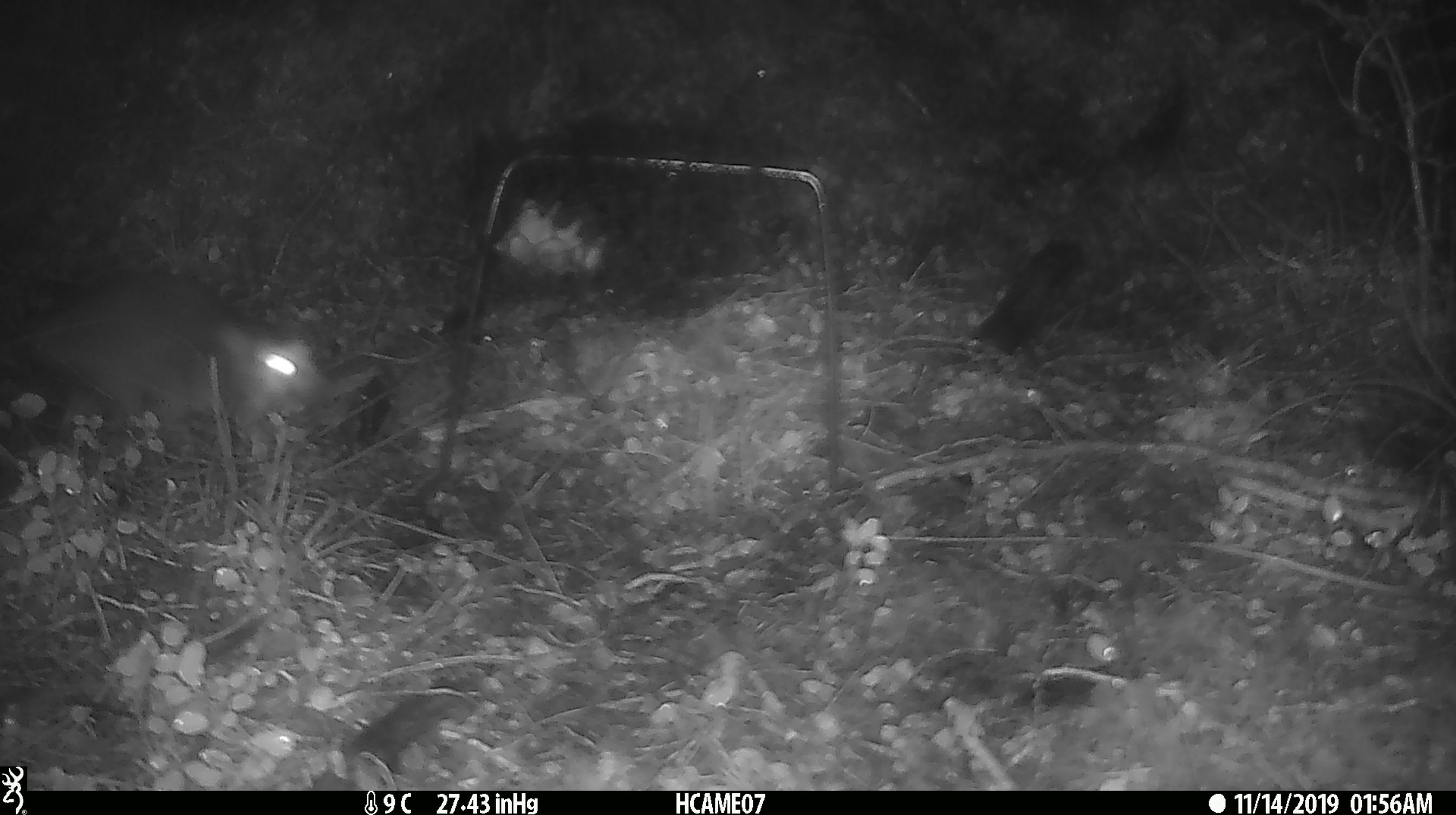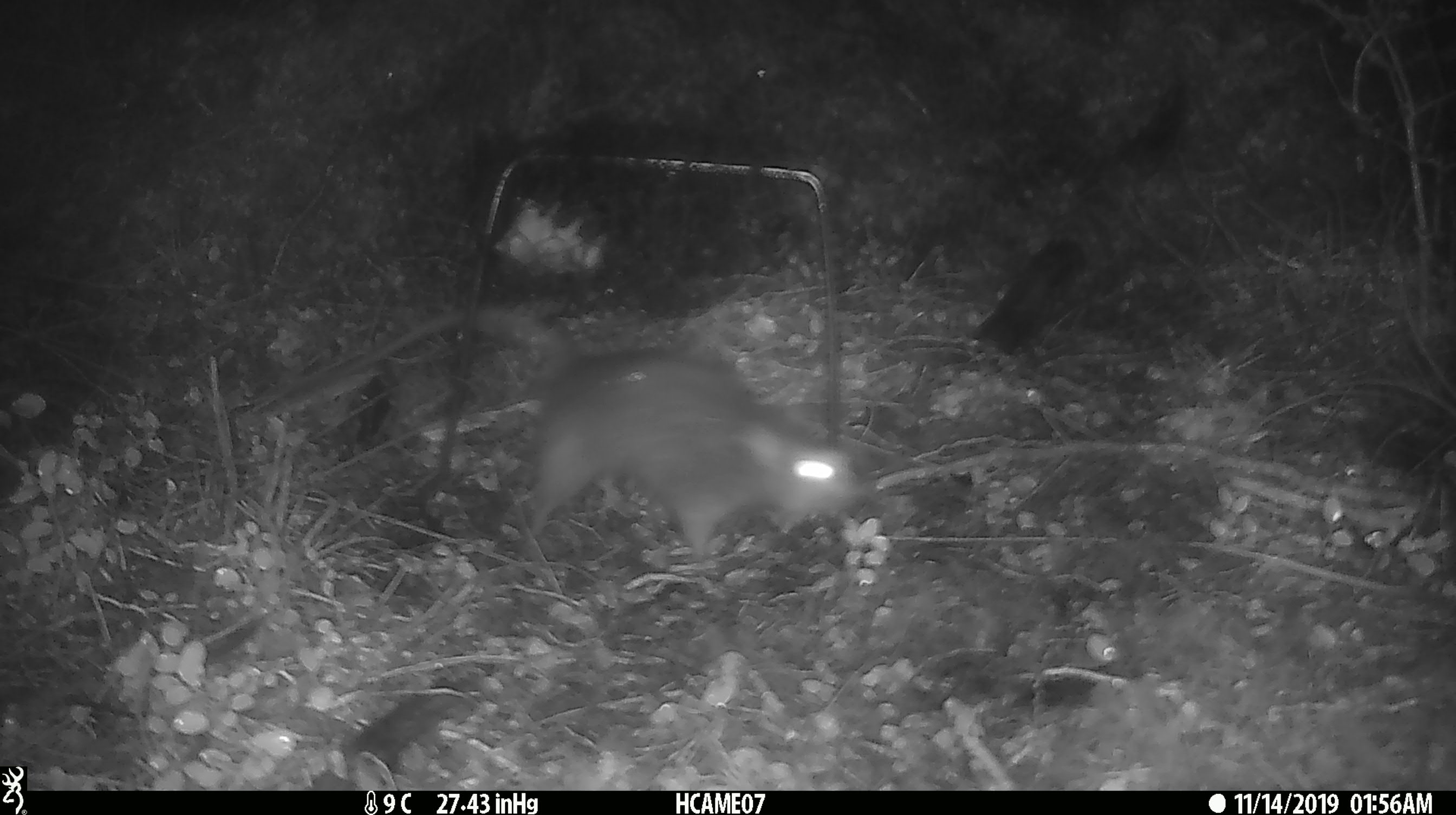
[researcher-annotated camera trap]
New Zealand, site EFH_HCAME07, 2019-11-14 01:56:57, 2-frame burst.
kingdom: Animalia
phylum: Chordata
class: Mammalia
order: Rodentia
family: Muridae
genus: Rattus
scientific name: Rattus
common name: rat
Rat (Rattus).